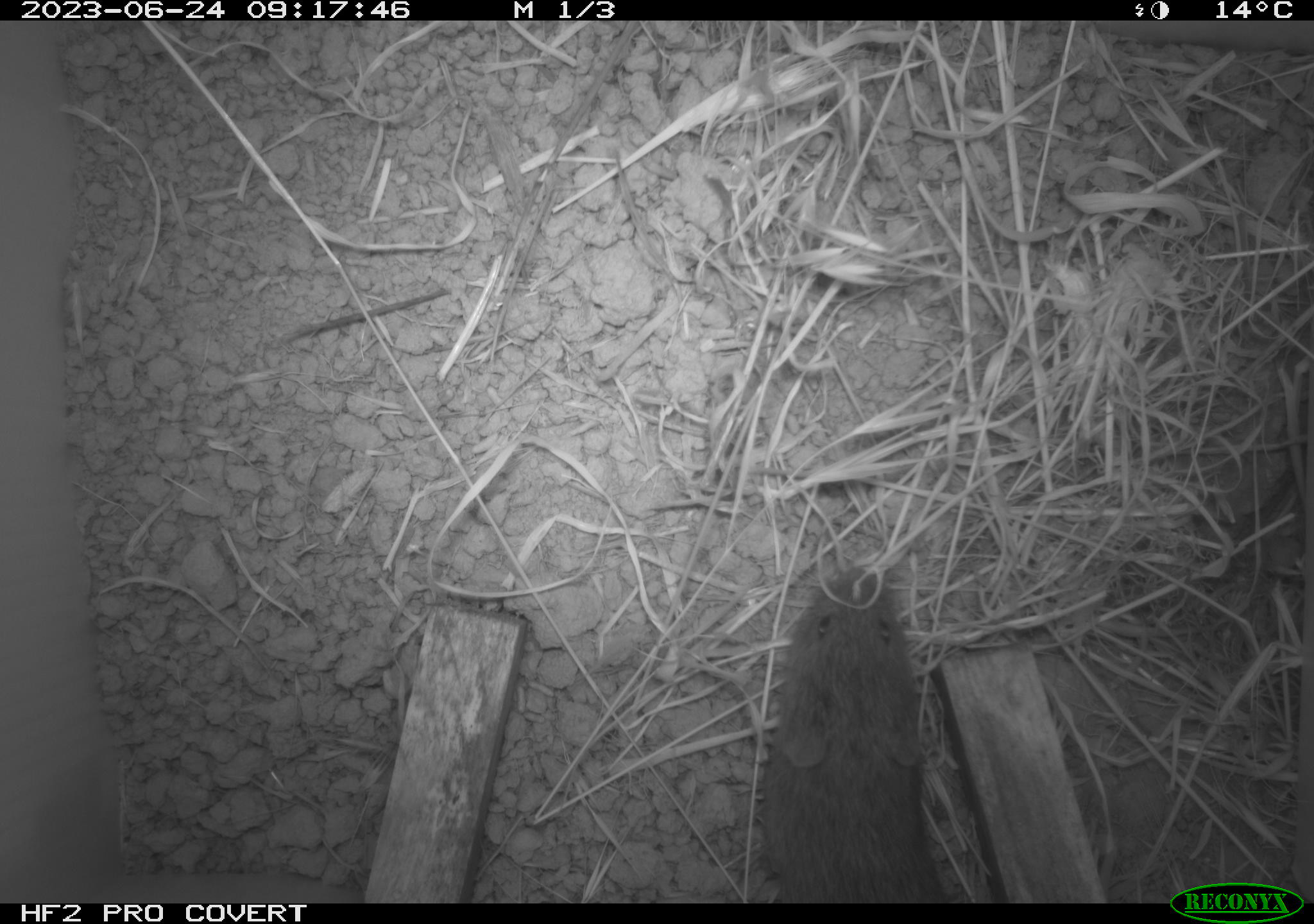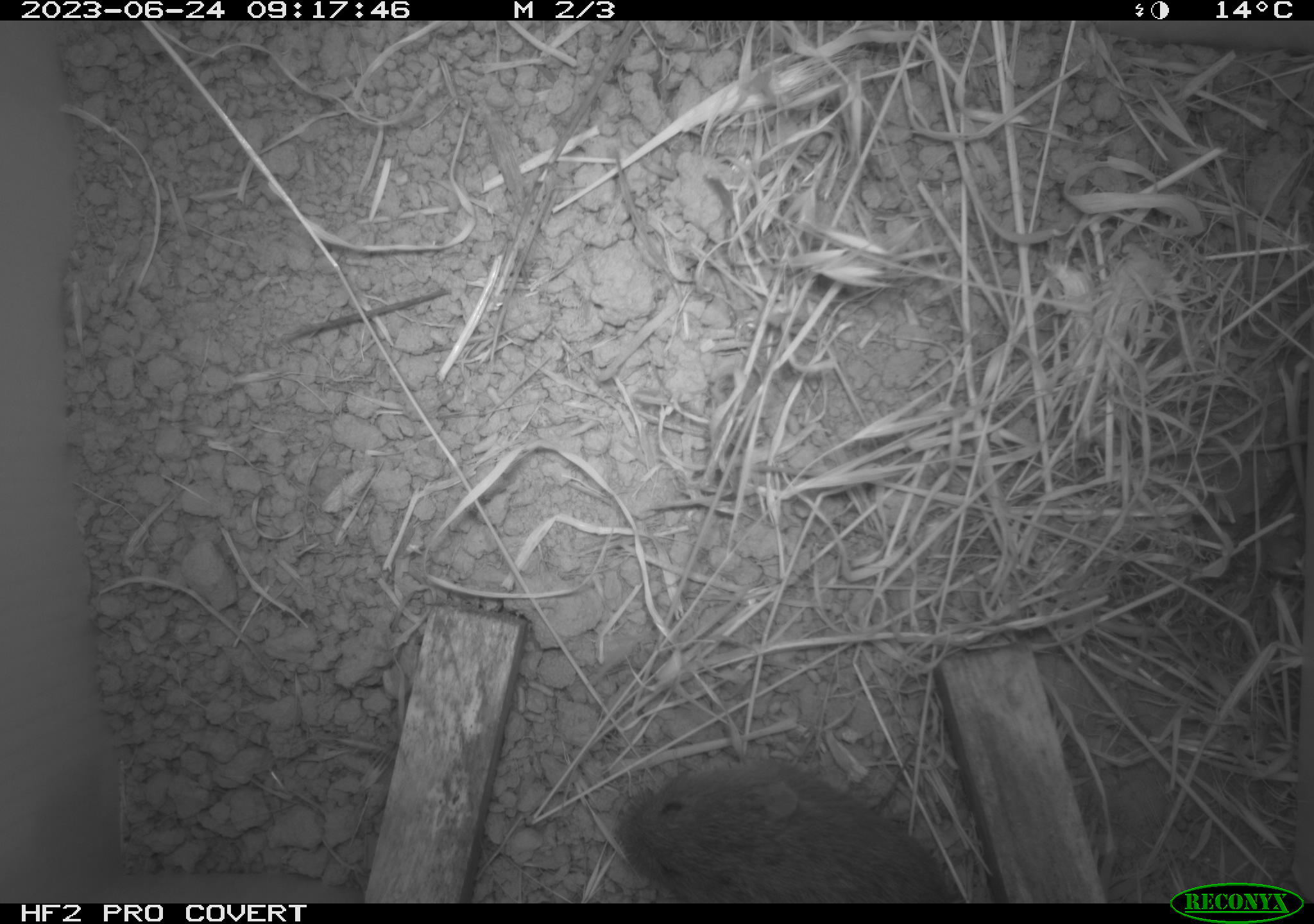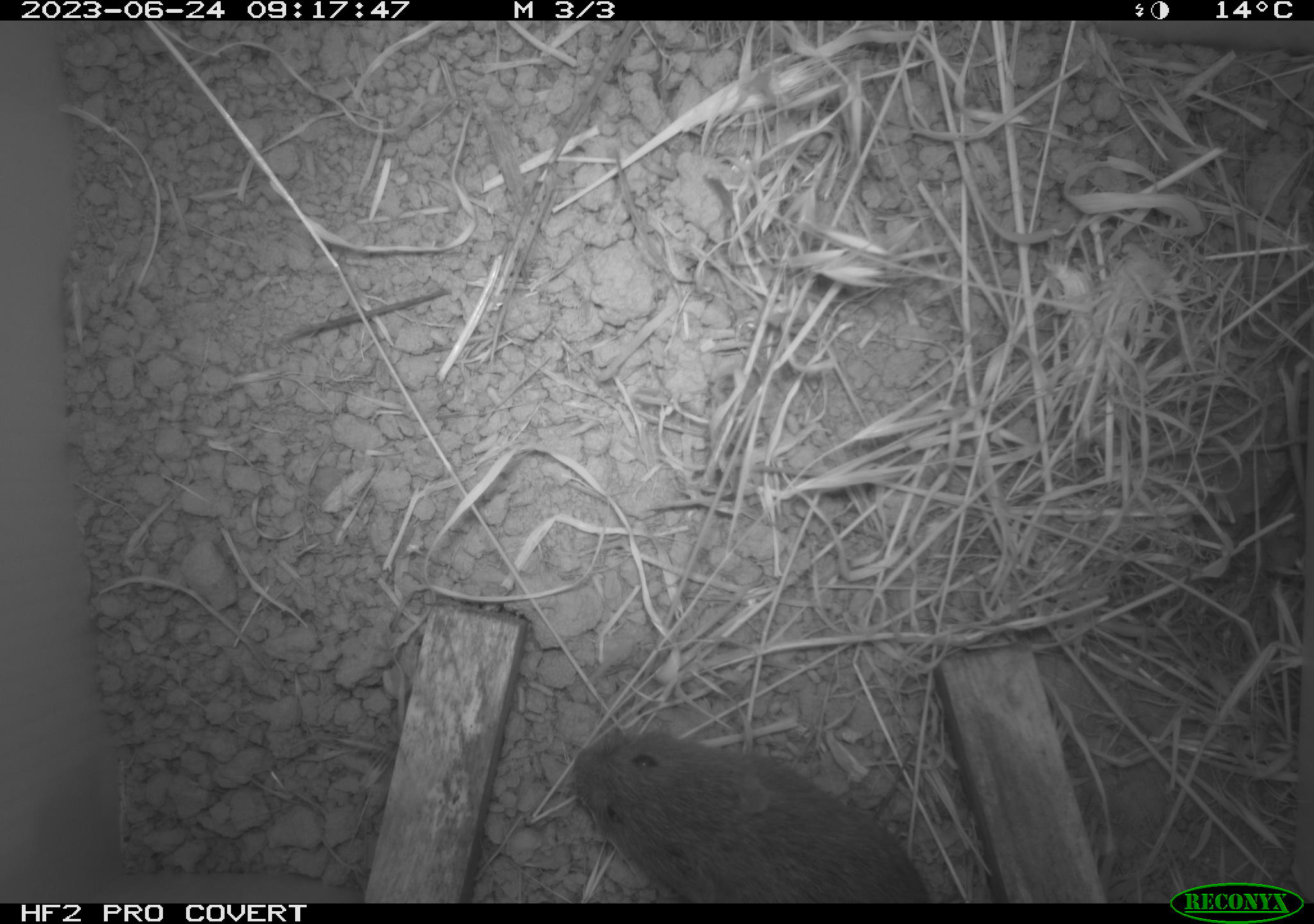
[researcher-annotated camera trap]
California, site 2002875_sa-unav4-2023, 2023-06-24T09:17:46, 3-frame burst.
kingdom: Animalia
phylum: Chordata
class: Mammalia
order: Rodentia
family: Cricetidae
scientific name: Arvicolinae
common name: voles, lemmings, and muskrats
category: arvicolinae subfamily